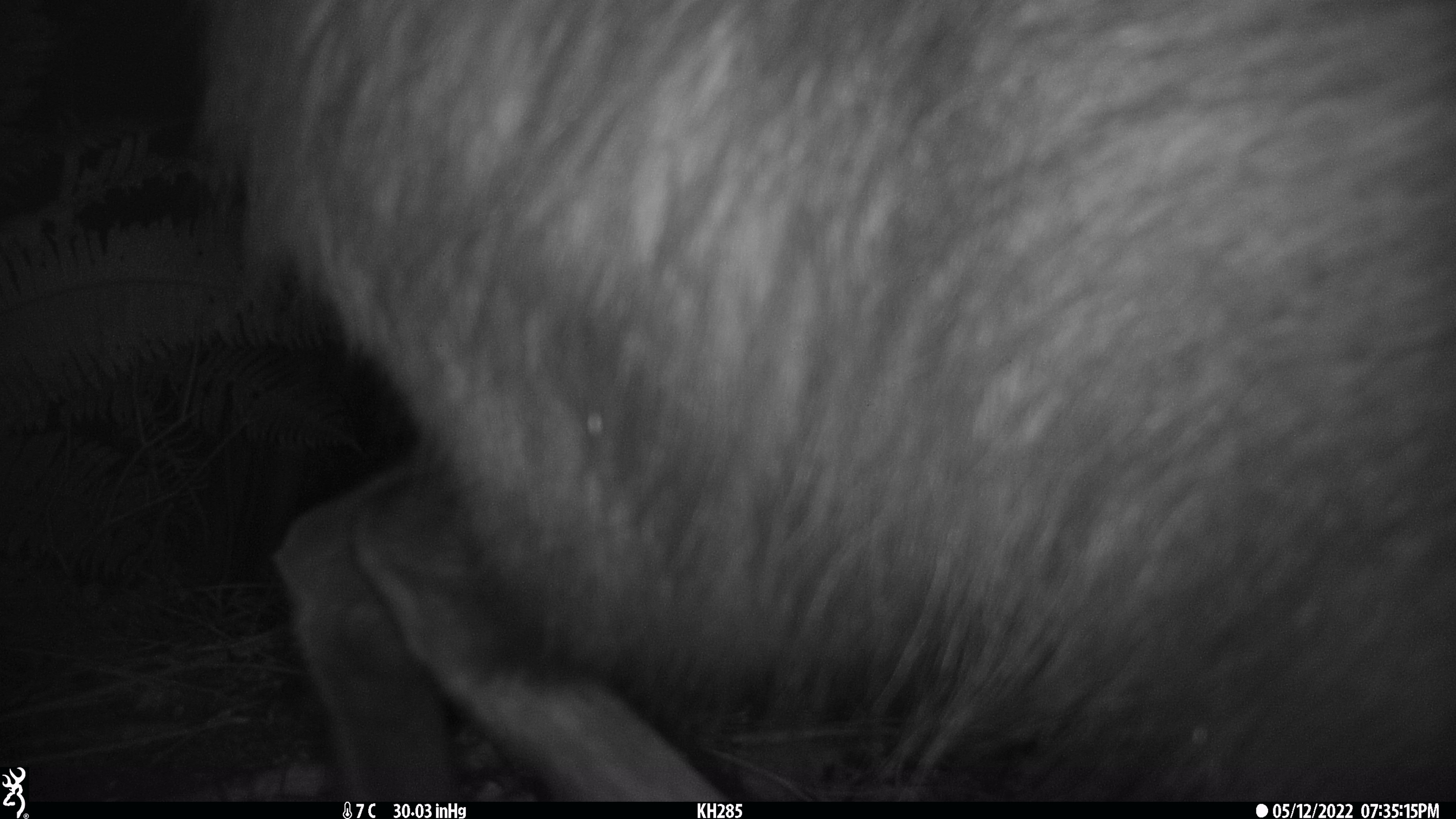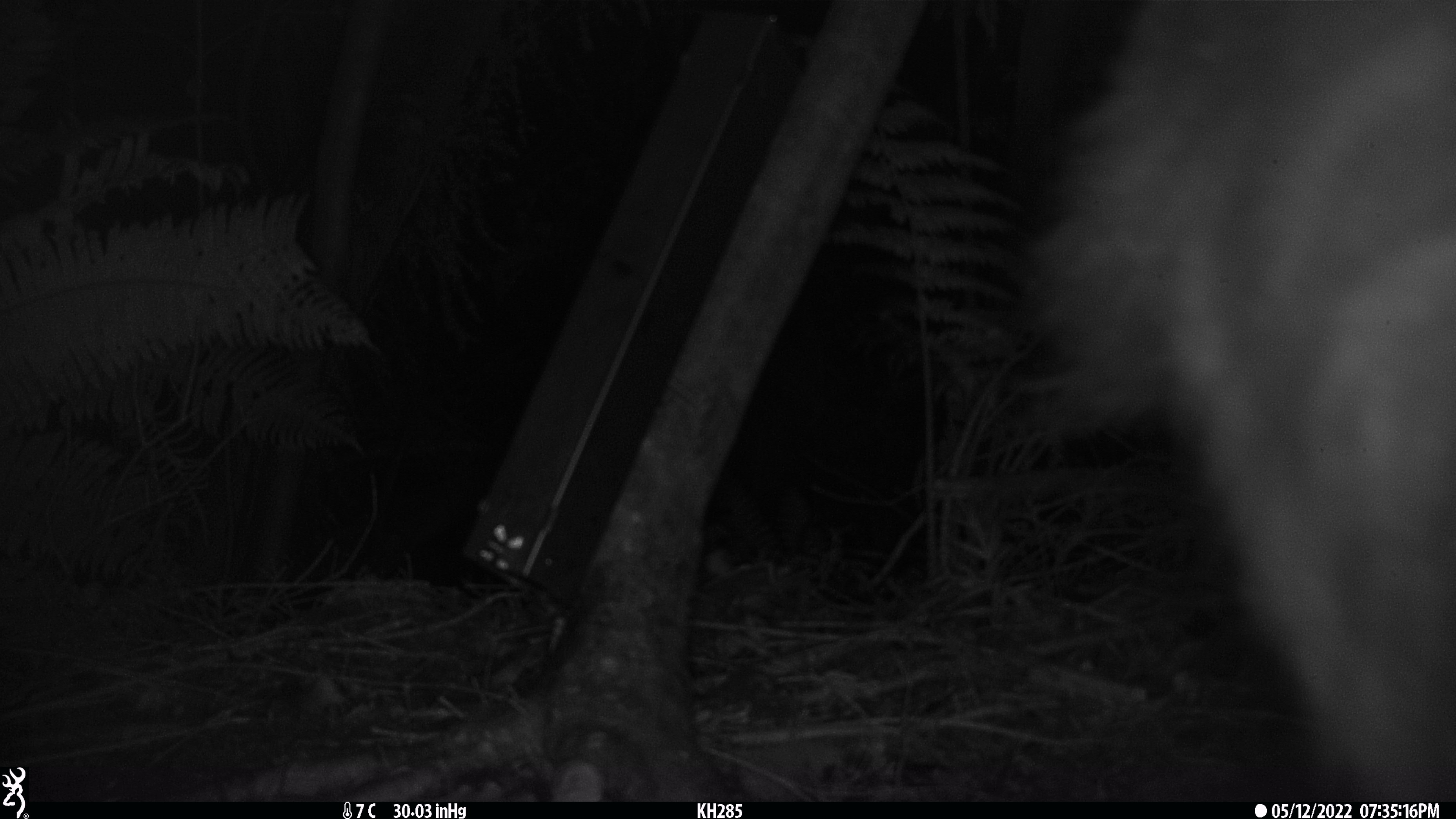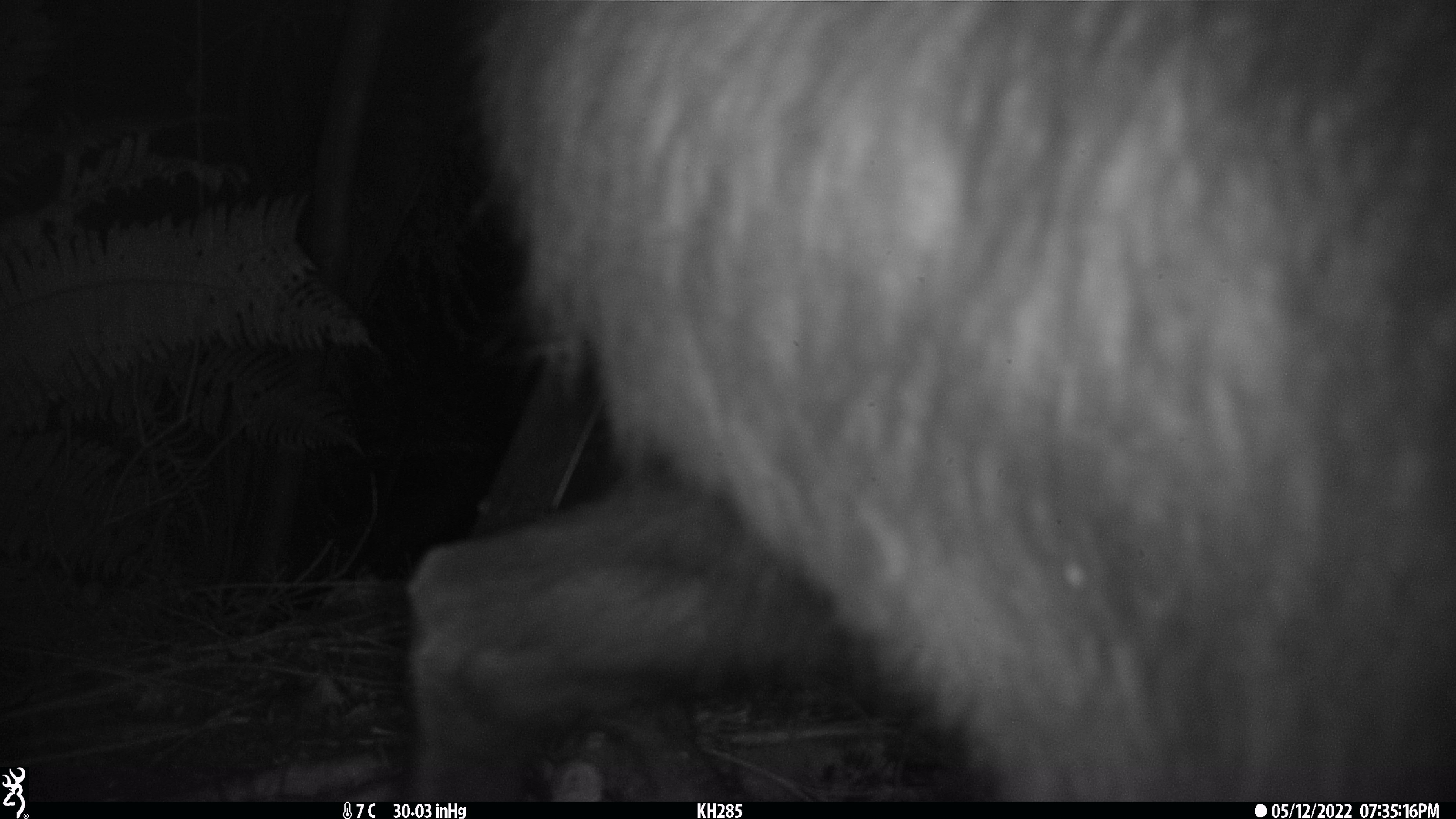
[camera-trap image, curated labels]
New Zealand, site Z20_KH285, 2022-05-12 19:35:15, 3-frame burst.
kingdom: Animalia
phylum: Chordata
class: Mammalia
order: Artiodactyla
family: Bovidae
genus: Rupicapra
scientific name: Rupicapra rupicapra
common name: alpine chamois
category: chamois